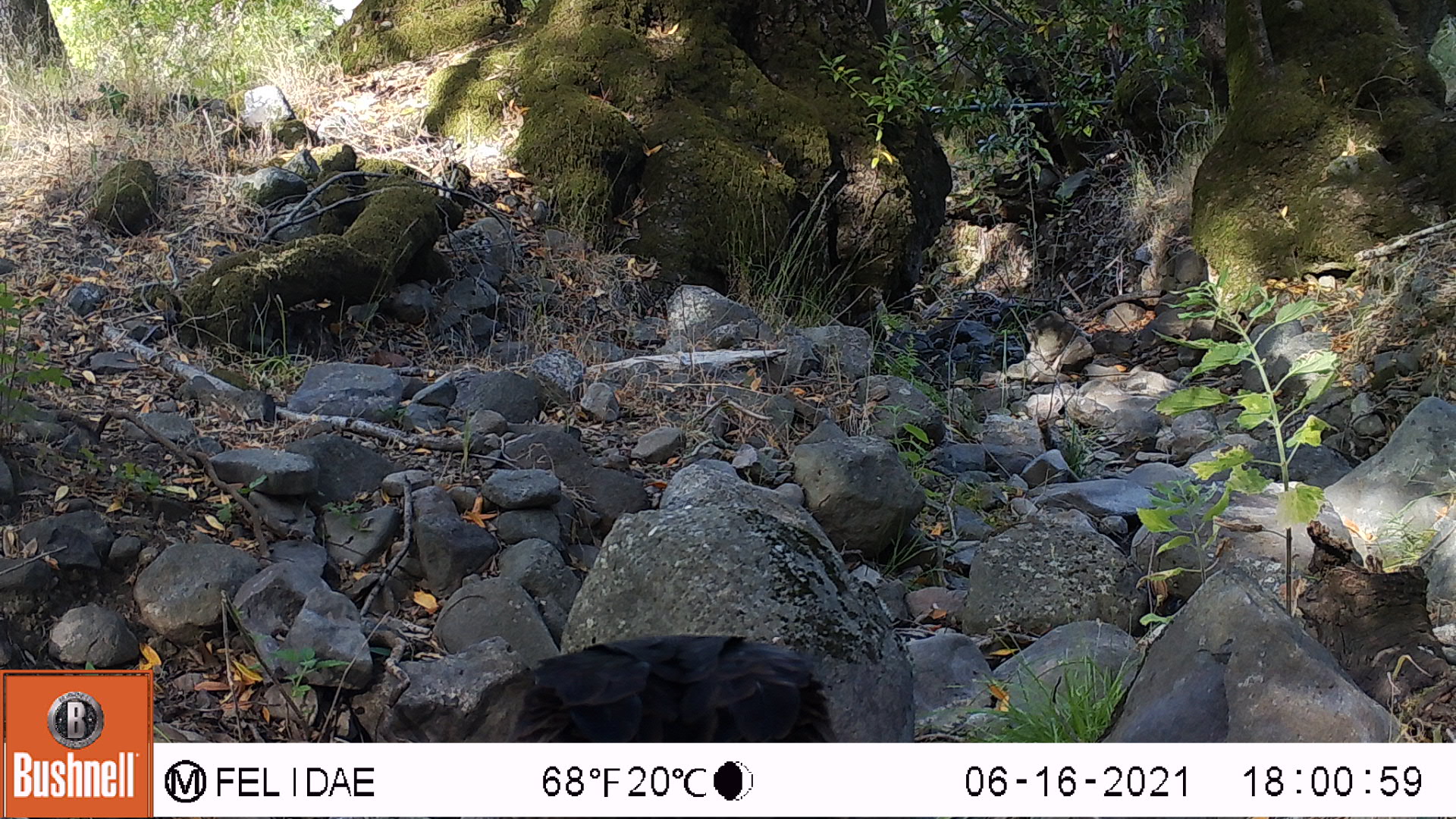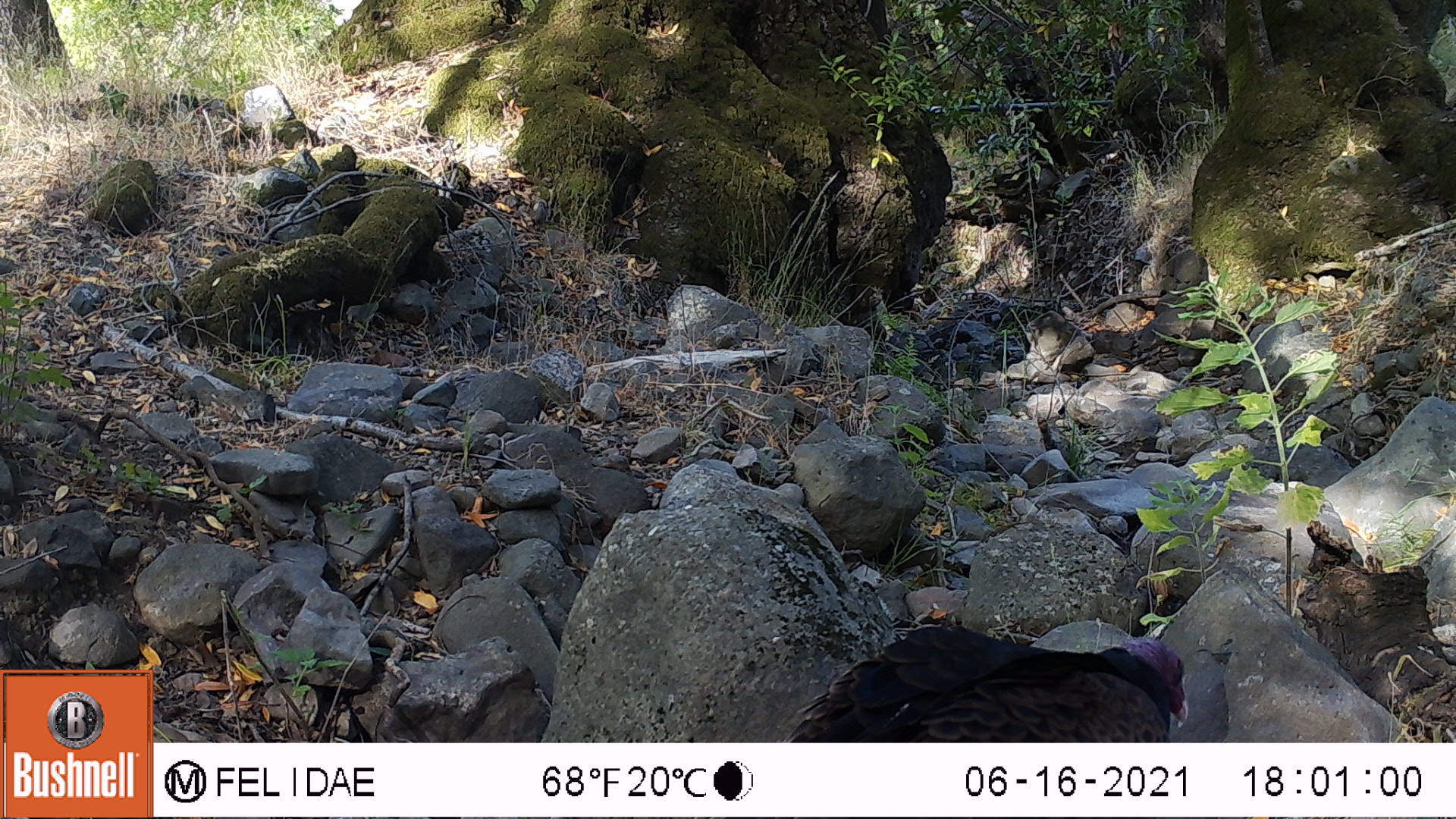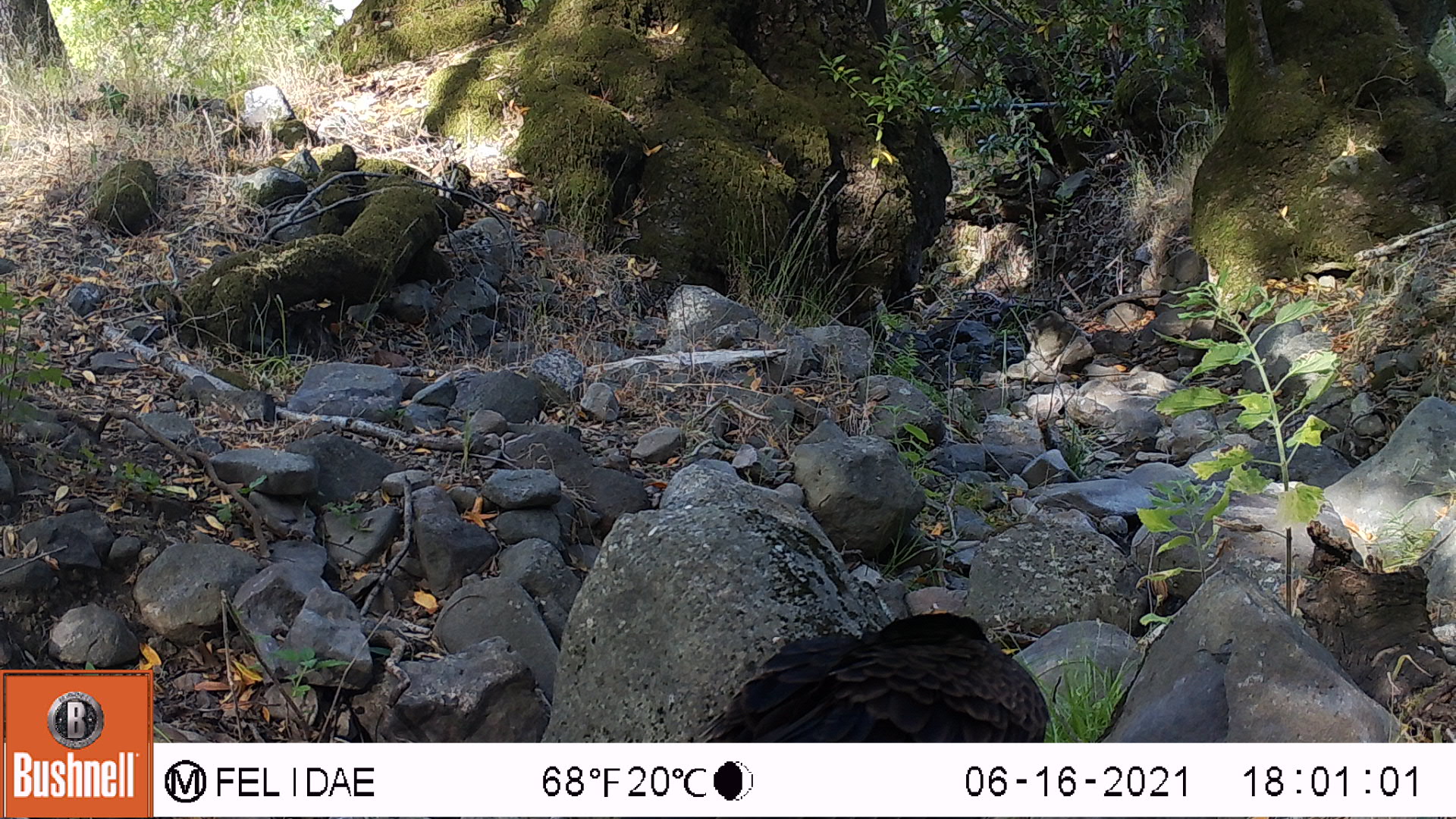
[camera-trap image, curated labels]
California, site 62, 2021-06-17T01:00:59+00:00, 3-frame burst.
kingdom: Animalia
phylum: Chordata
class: Aves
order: Cathartiformes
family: Cathartidae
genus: Cathartes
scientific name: Cathartes aura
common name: turkey vulture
Turkey vulture (Cathartes aura).